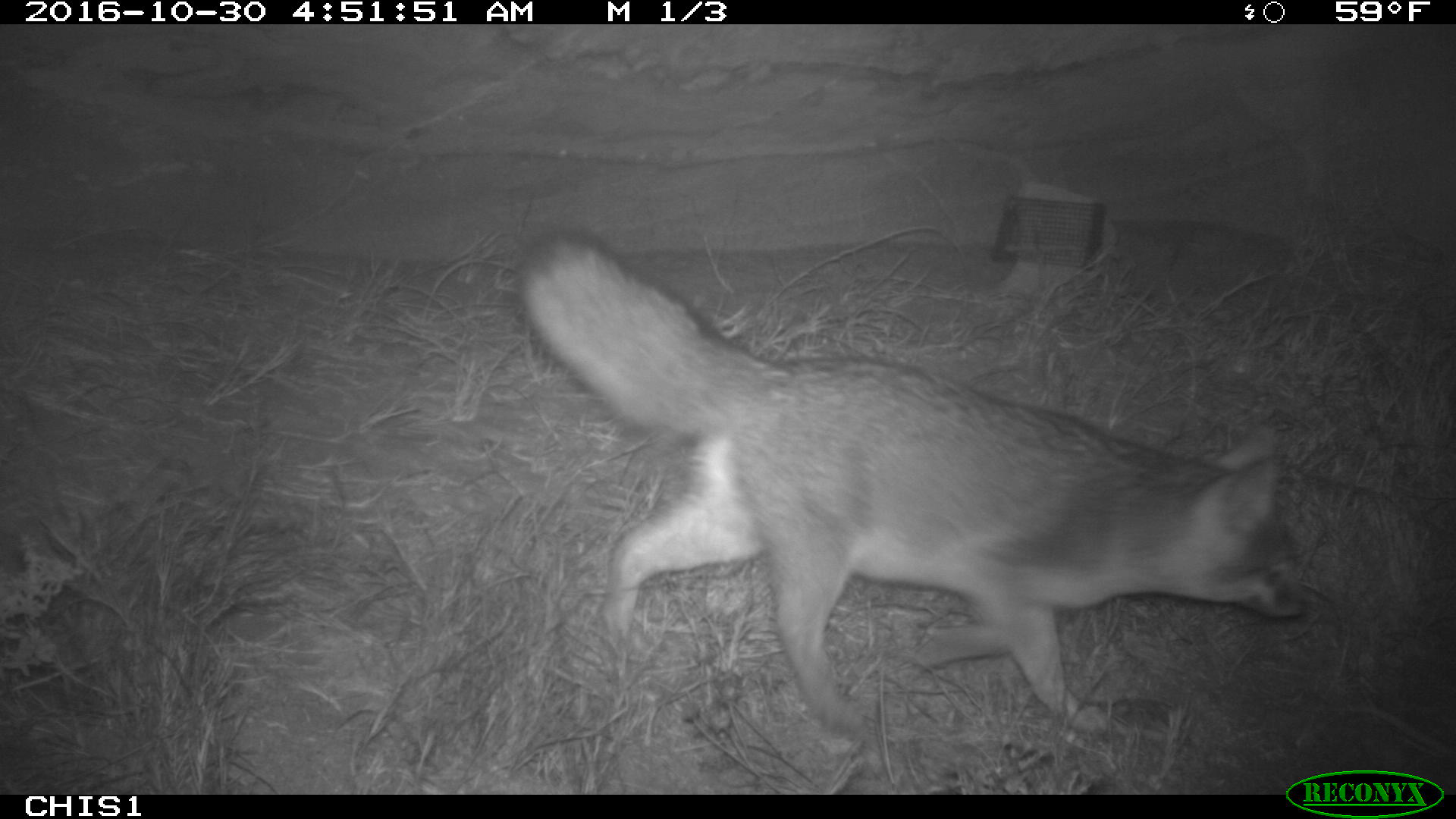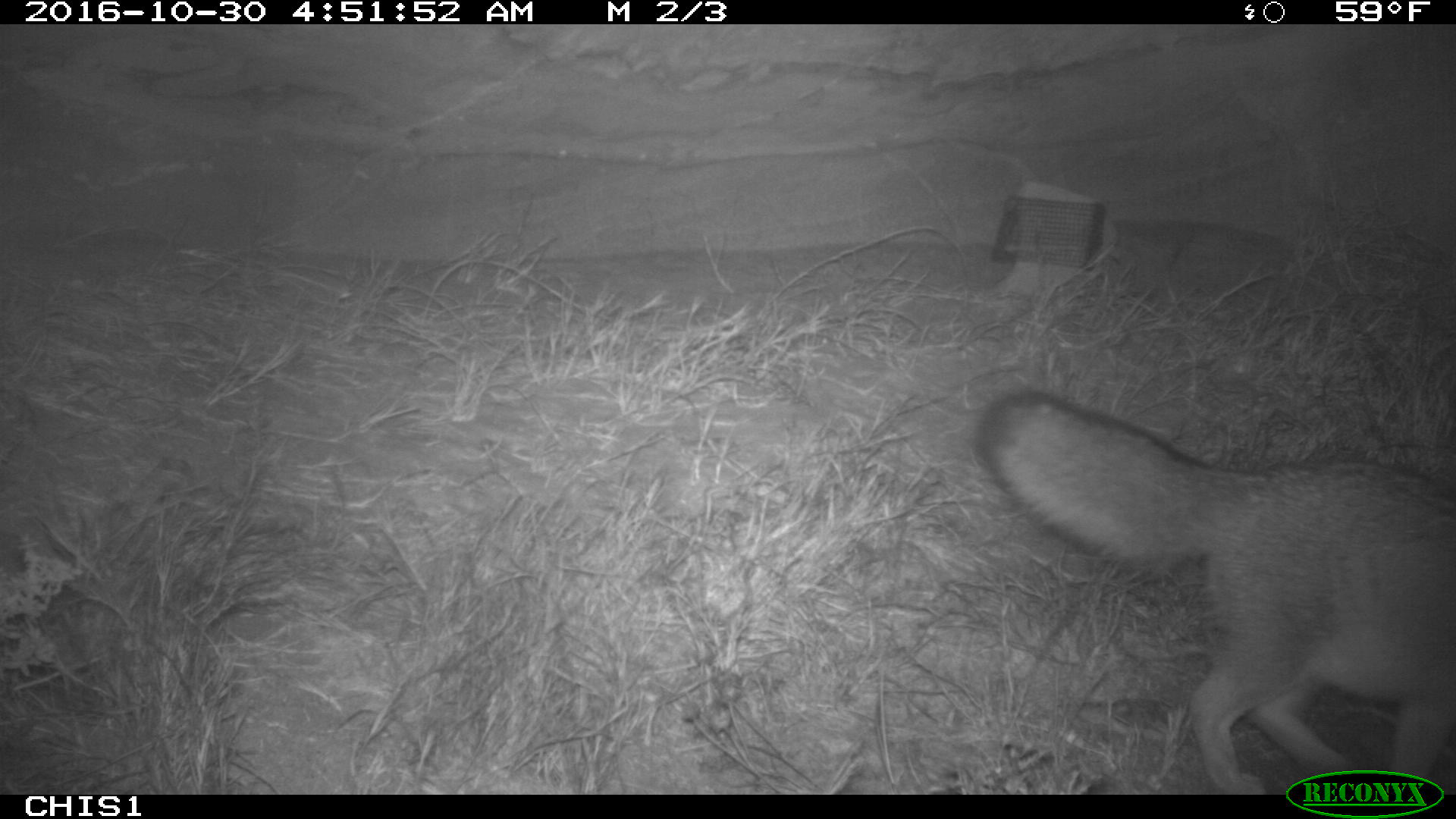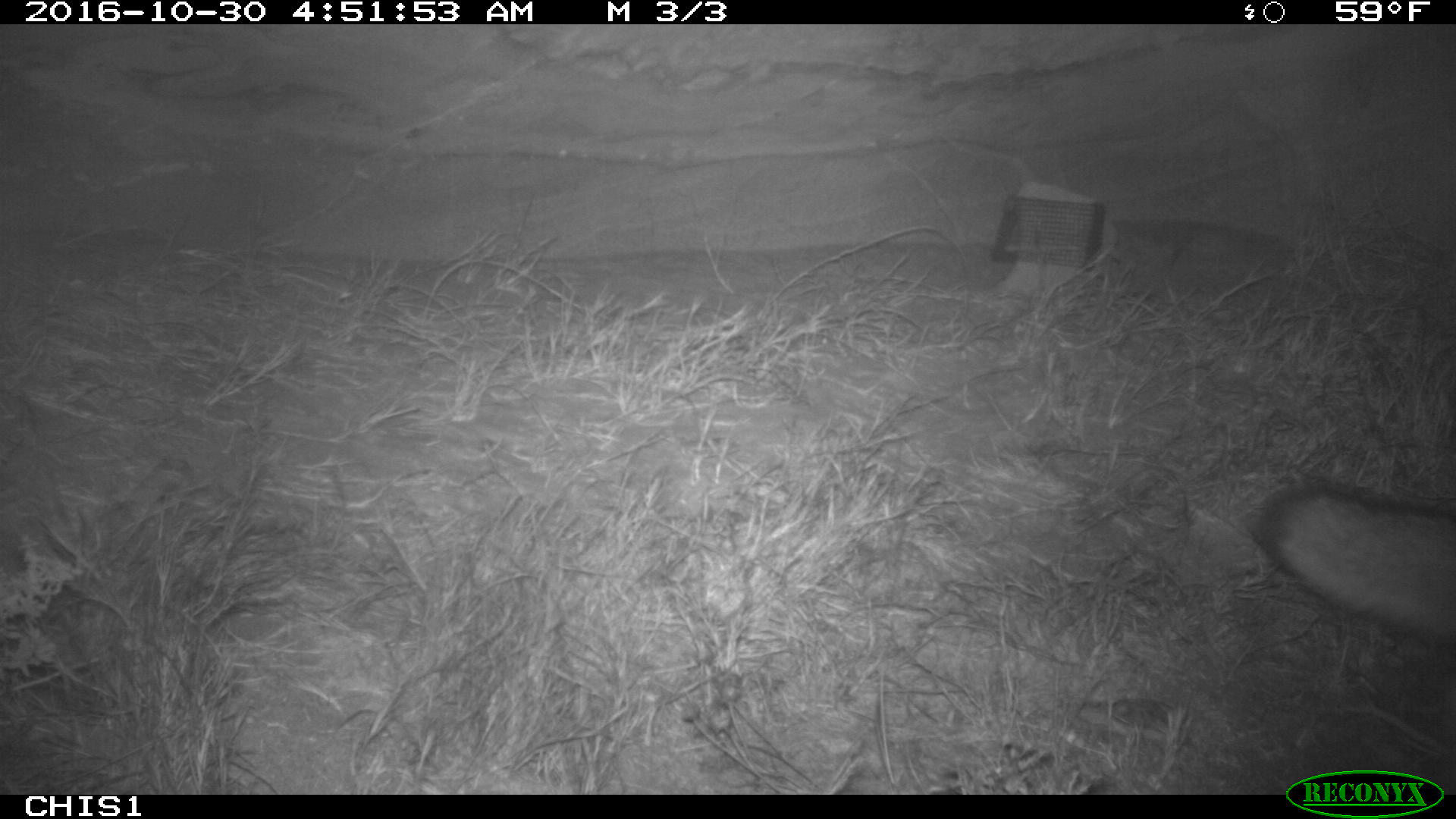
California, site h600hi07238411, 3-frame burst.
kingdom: Animalia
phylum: Chordata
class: Mammalia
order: Carnivora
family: Canidae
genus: Urocyon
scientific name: Urocyon littoralis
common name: island fox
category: fox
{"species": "fox (island fox) (Urocyon littoralis)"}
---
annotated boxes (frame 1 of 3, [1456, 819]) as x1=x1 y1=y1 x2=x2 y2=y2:
fox: x1=512 y1=228 x2=1307 y2=734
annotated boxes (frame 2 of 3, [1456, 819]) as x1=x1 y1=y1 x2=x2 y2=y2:
fox: x1=969 y1=383 x2=1455 y2=794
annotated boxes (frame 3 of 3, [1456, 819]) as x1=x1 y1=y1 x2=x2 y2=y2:
fox: x1=1250 y1=483 x2=1393 y2=624